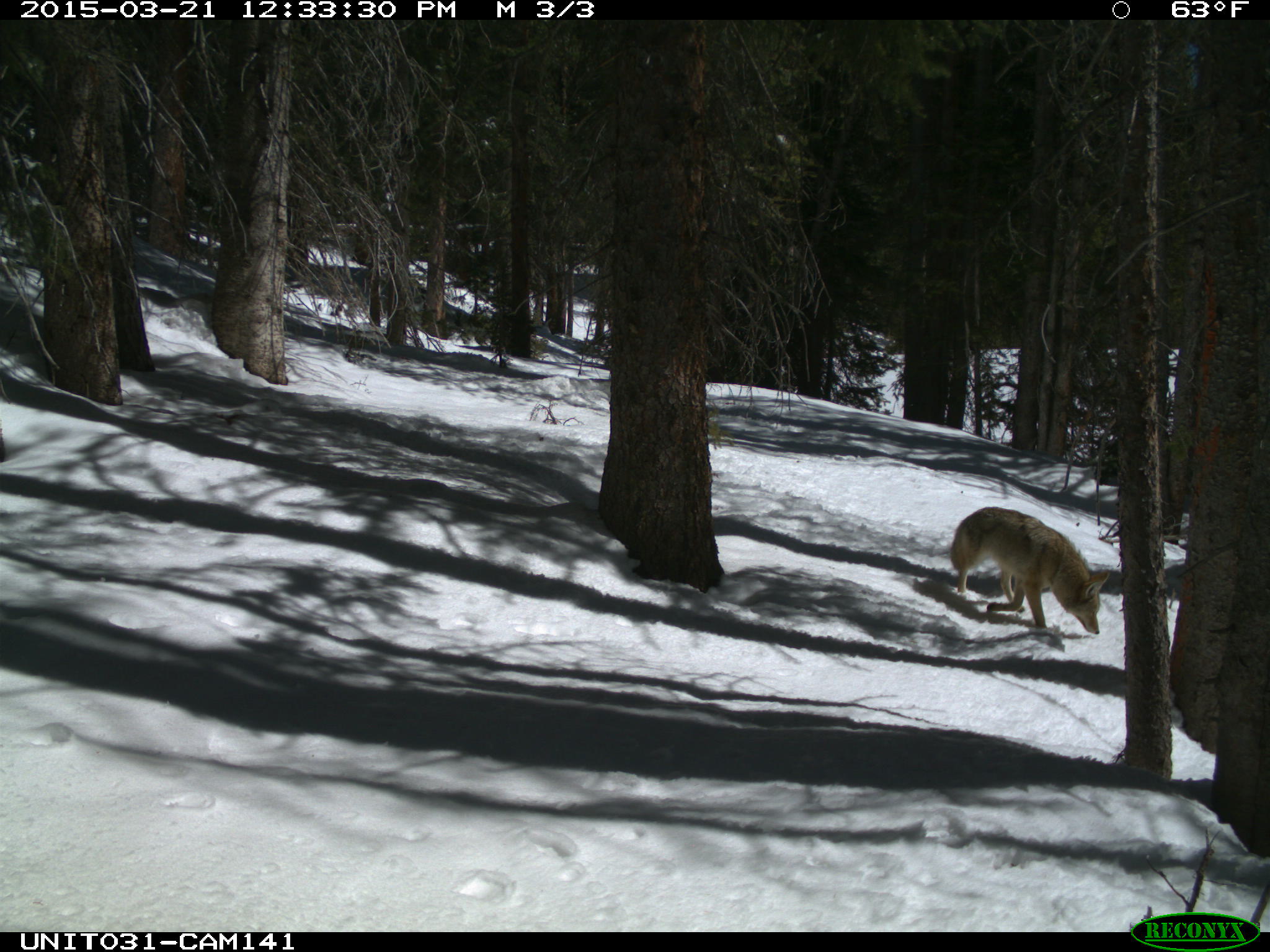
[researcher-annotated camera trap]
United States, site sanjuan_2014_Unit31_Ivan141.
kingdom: Animalia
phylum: Chordata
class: Mammalia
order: Carnivora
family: Canidae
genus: Canis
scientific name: Canis latrans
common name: coyote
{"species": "Canis latrans (coyote)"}